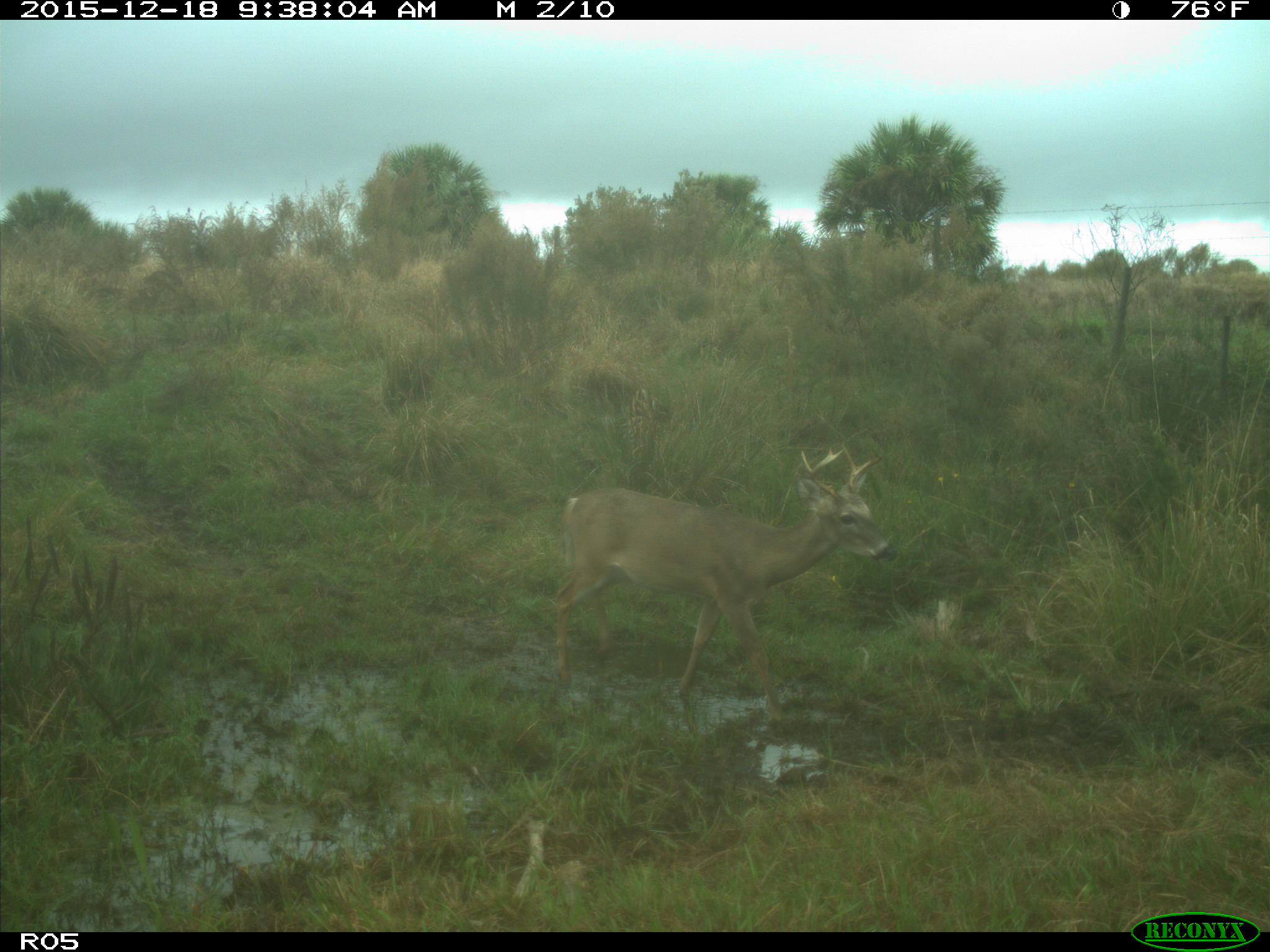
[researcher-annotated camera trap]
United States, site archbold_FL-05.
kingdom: Animalia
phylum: Chordata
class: Mammalia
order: Artiodactyla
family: Cervidae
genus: Odocoileus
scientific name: Odocoileus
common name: deer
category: unidentified deer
Unidentified deer (deer) (Odocoileus).